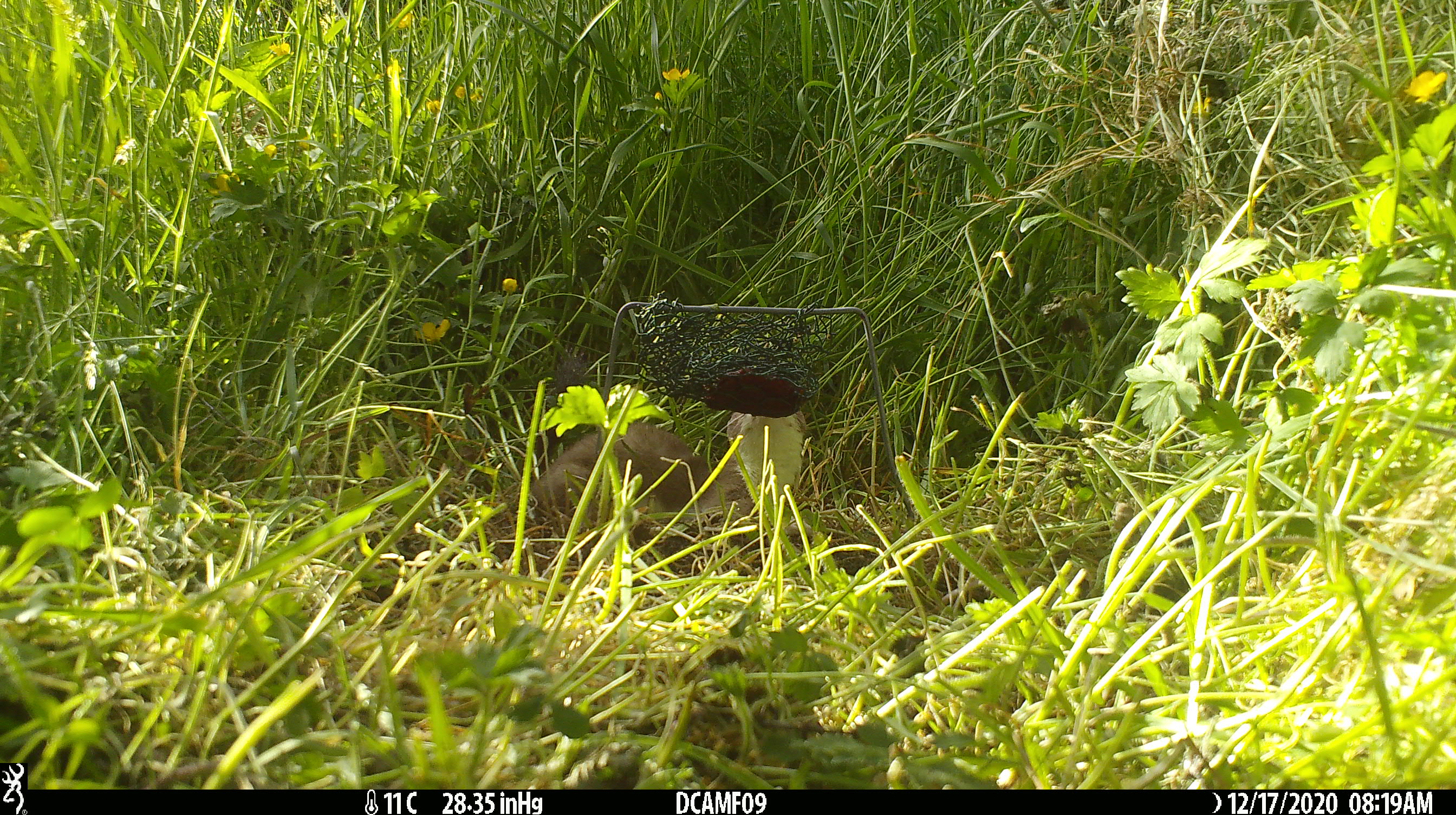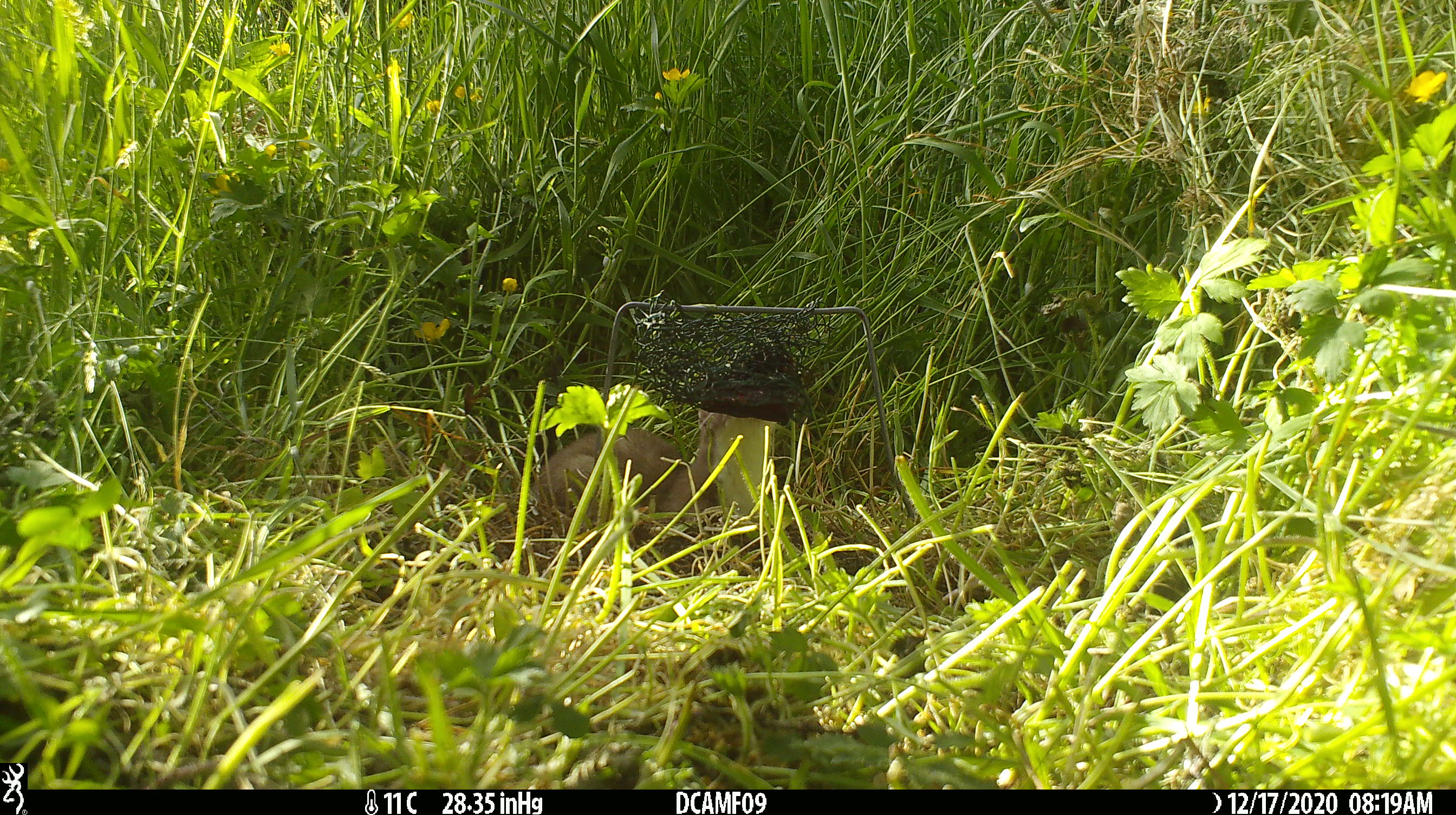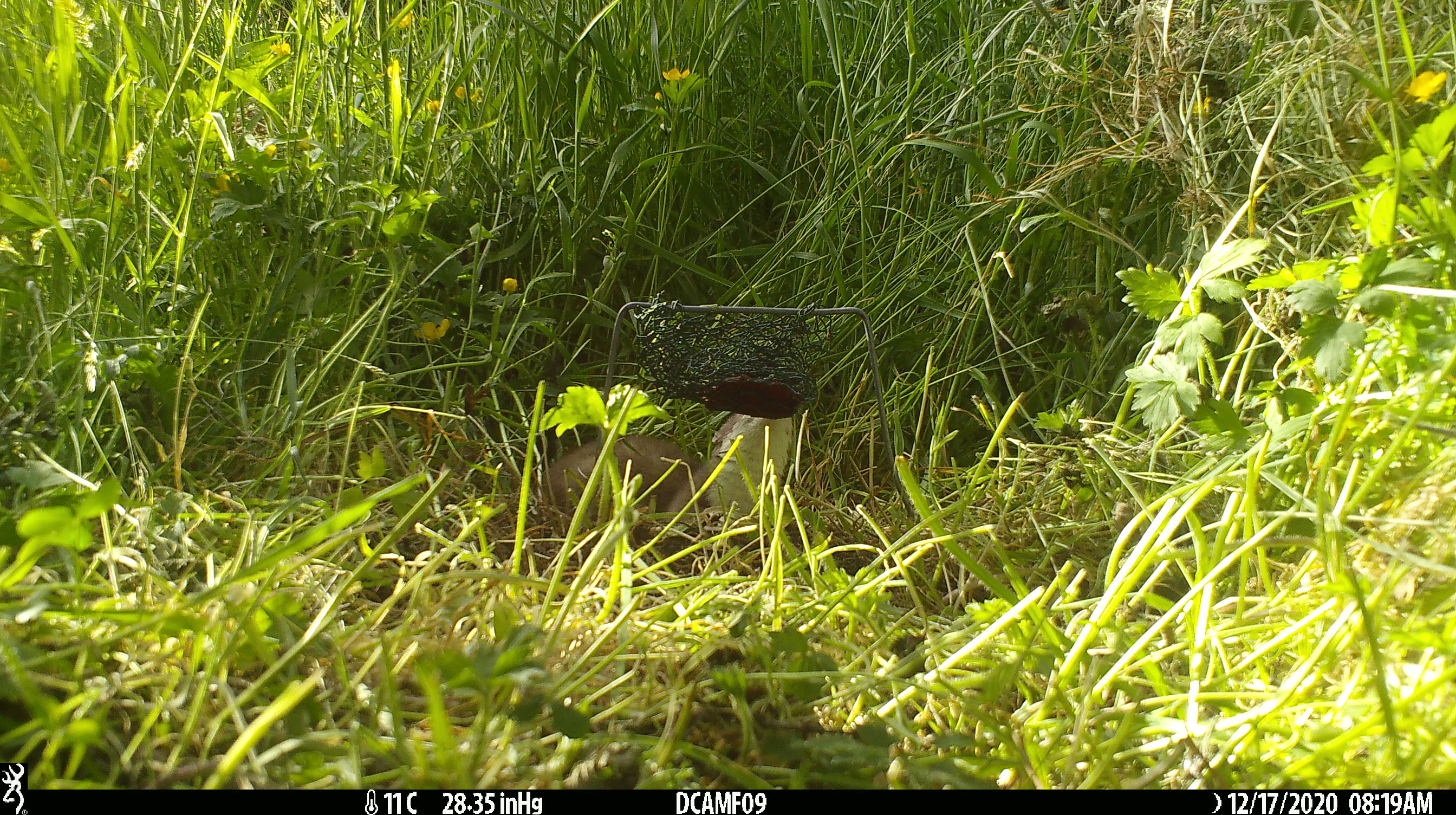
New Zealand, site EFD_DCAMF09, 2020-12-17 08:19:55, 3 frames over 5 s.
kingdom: Animalia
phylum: Chordata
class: Mammalia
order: Carnivora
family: Mustelidae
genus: Mustela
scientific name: Mustela erminea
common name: stoat